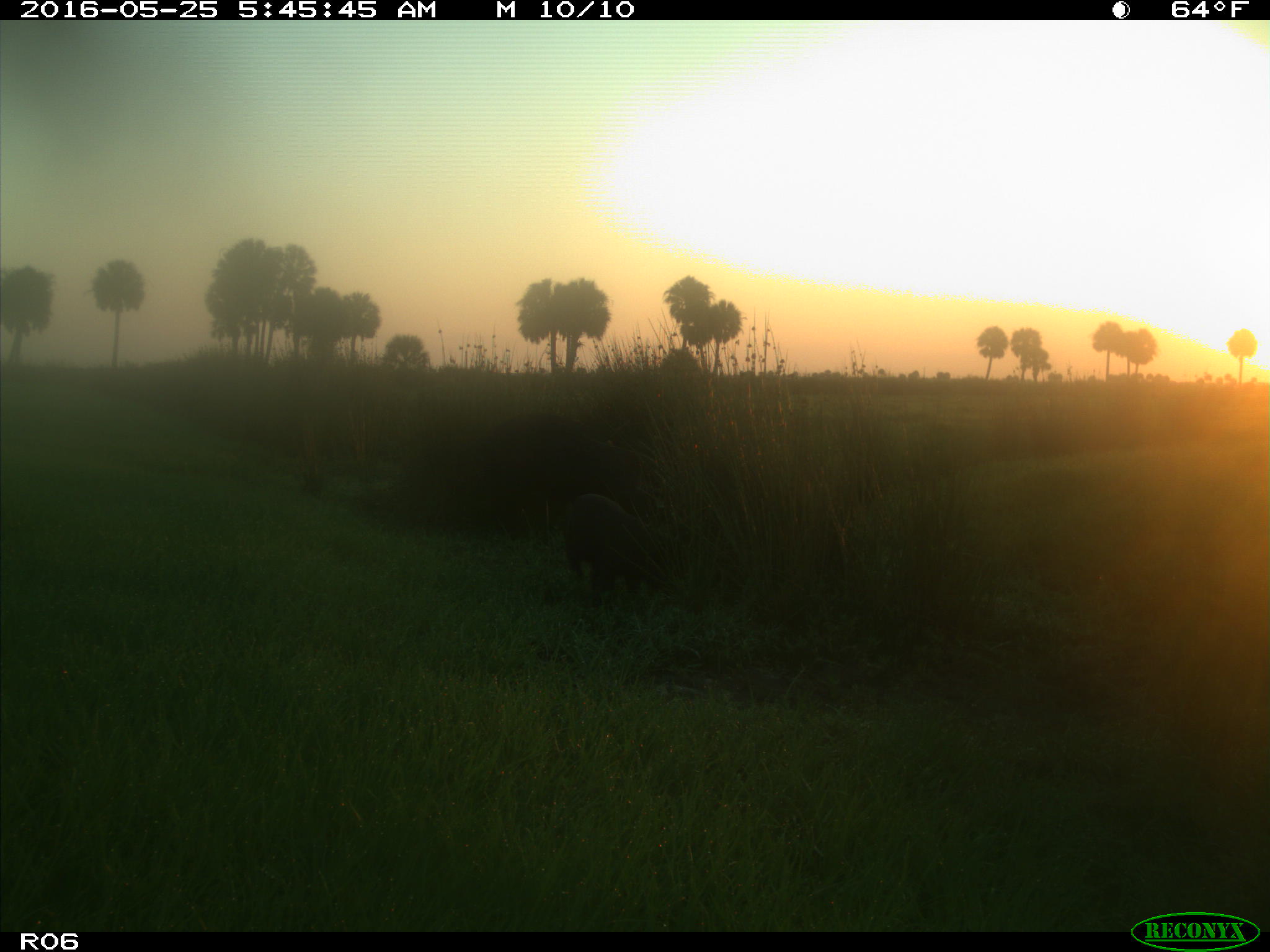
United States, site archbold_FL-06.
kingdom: Animalia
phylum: Chordata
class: Mammalia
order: Artiodactyla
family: Suidae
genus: Sus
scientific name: Sus scrofa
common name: wild boar